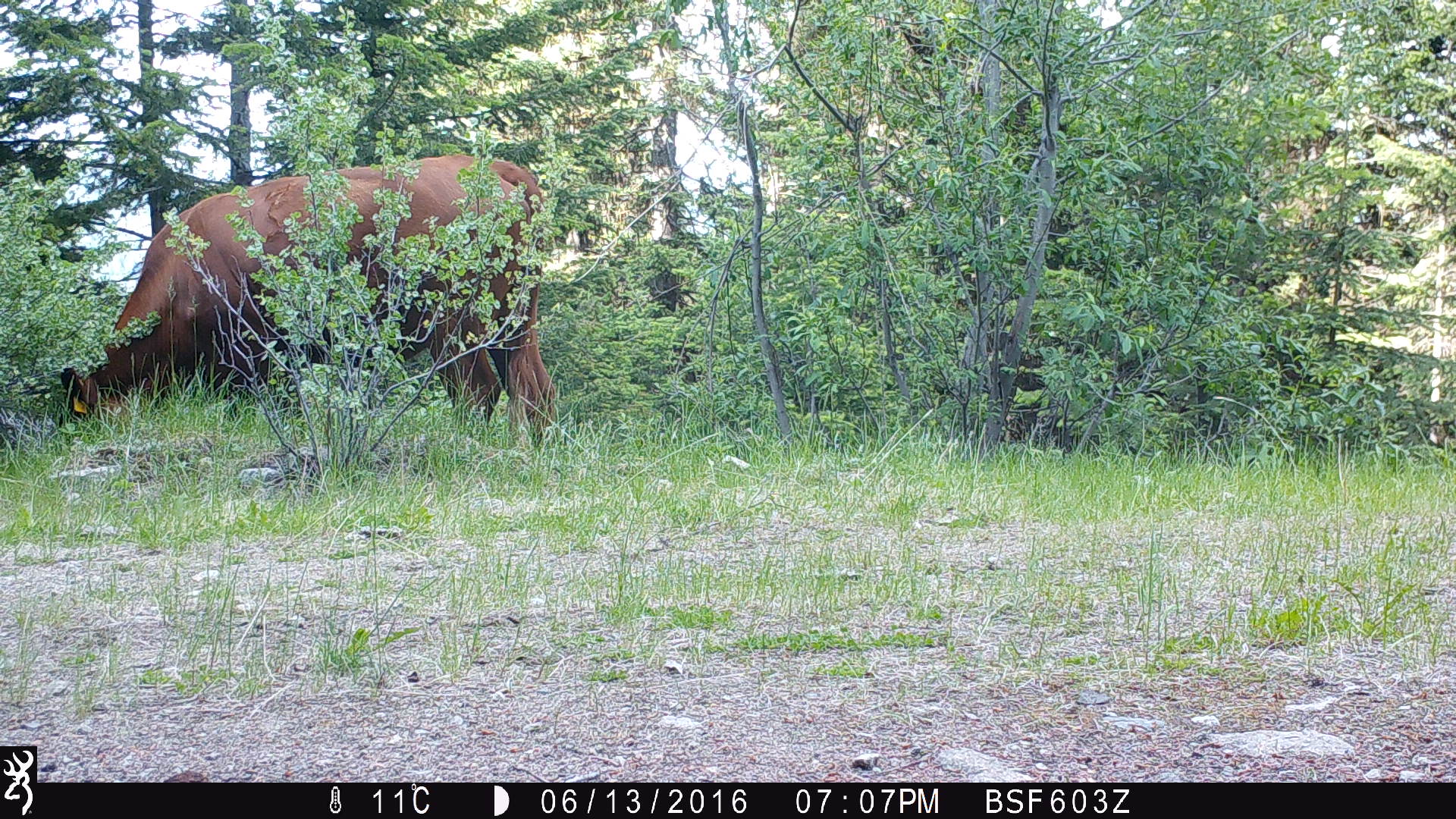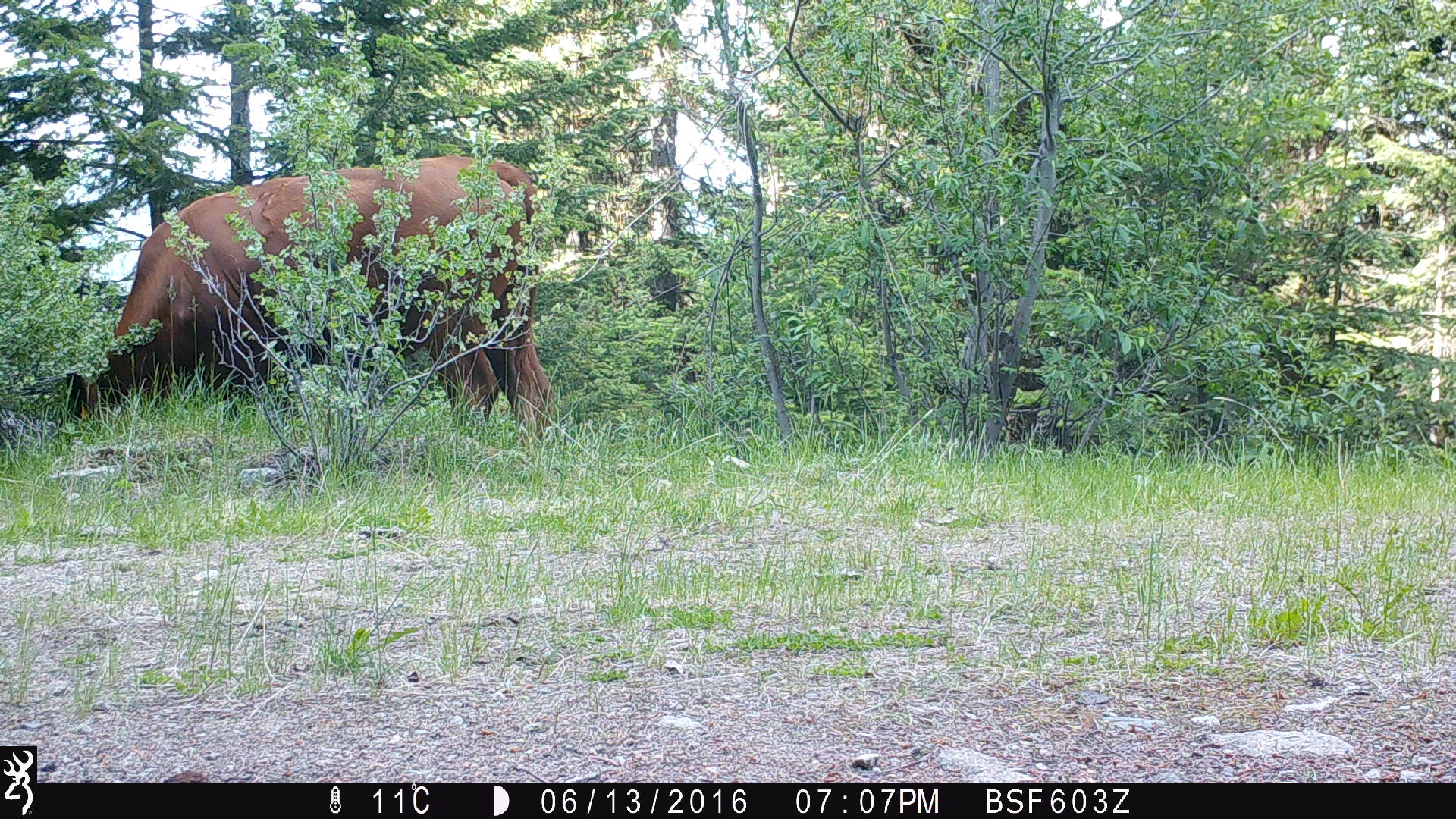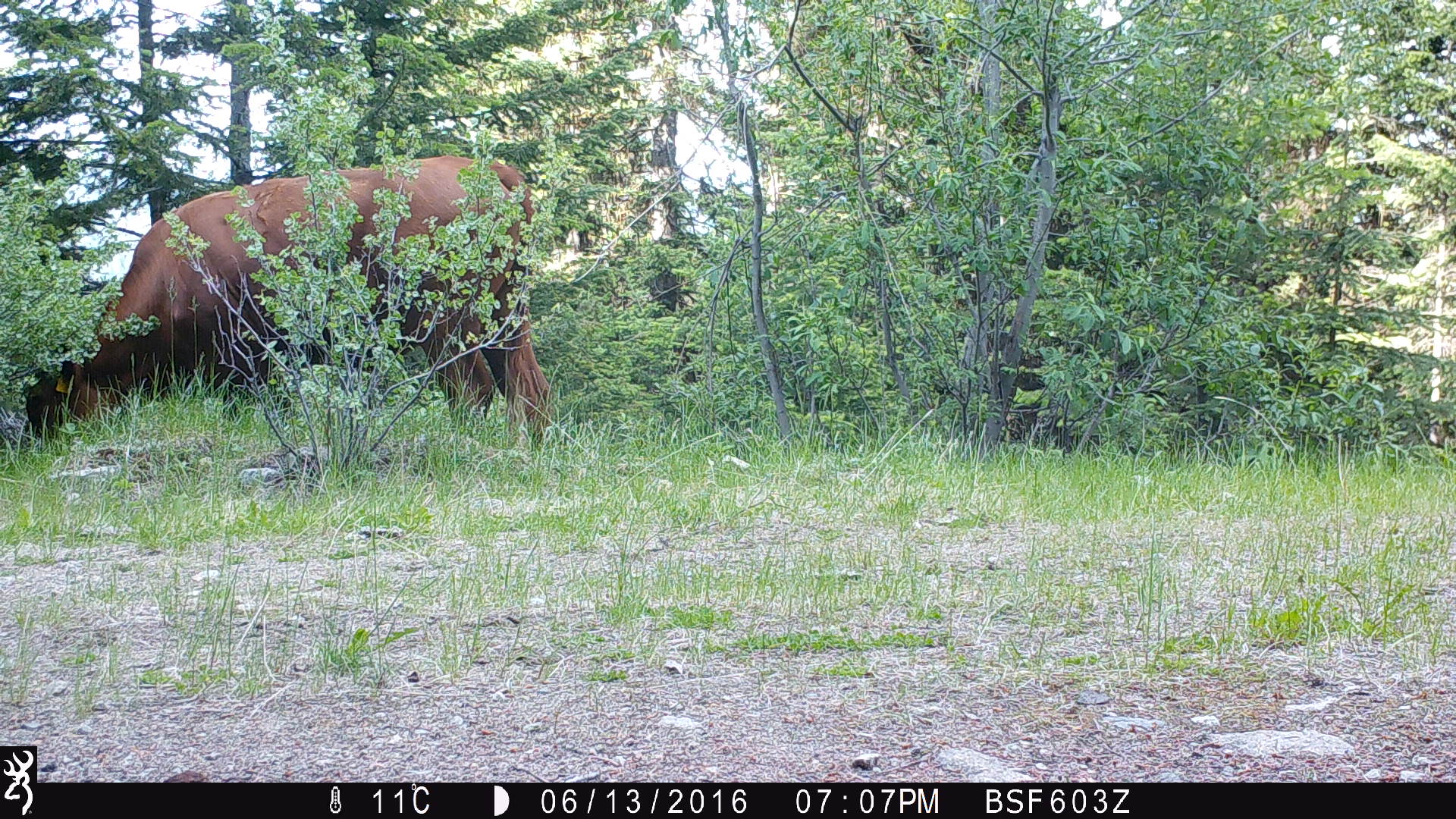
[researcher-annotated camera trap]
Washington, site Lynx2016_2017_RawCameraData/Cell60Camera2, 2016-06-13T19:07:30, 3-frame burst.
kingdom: Animalia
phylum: Chordata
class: Mammalia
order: Artiodactyla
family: Bovidae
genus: Bos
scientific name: Bos taurus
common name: domestic cattle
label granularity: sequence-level